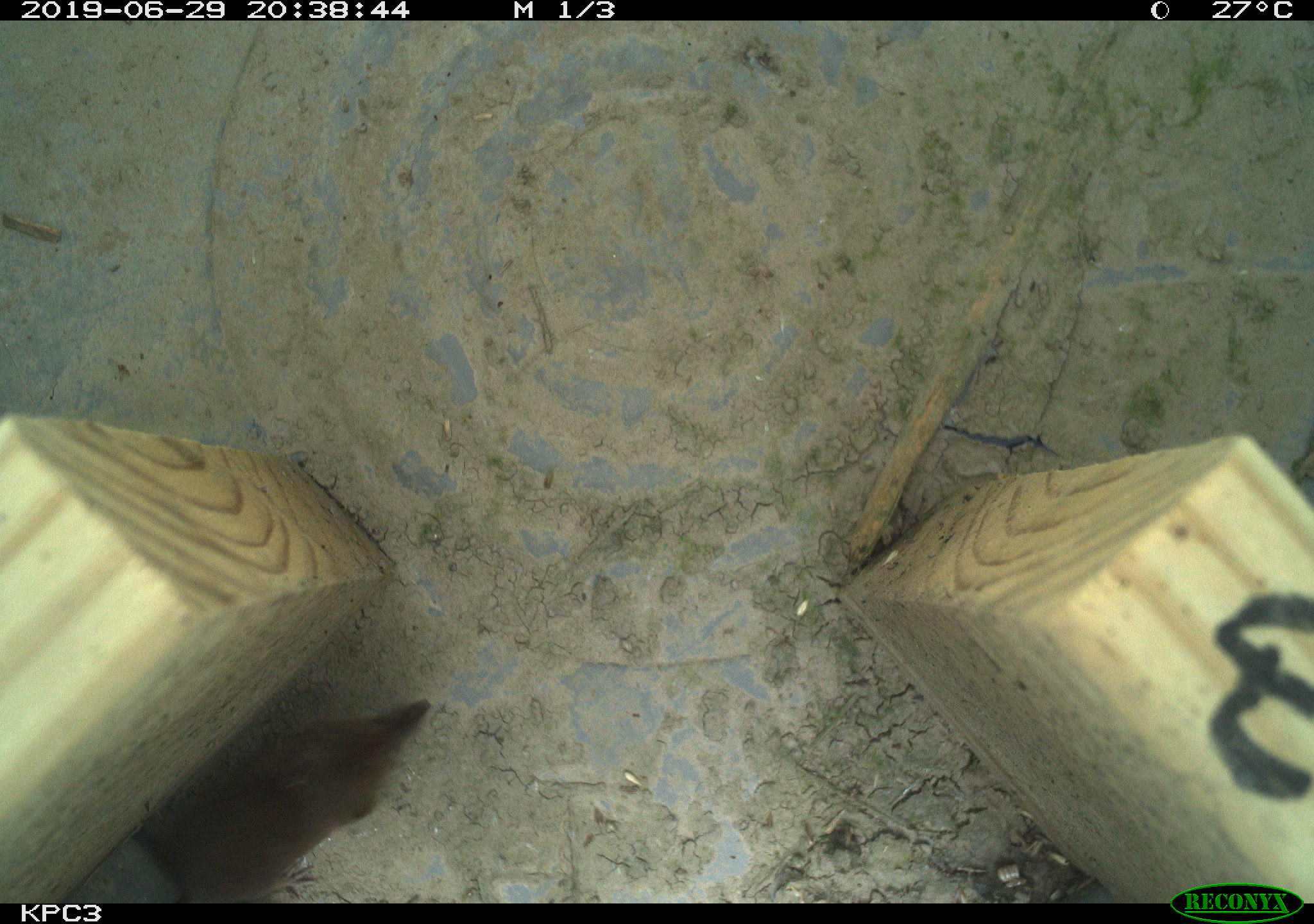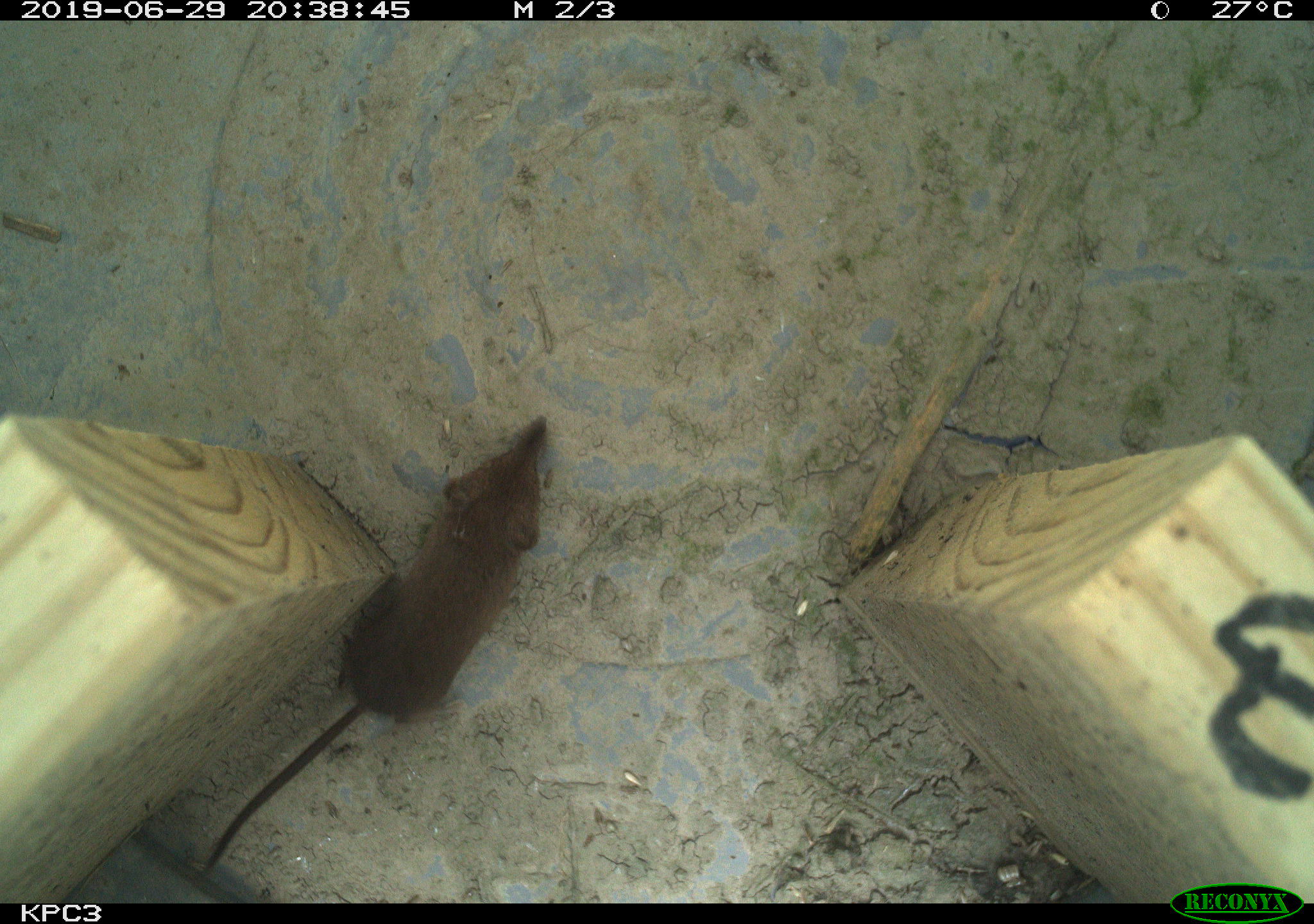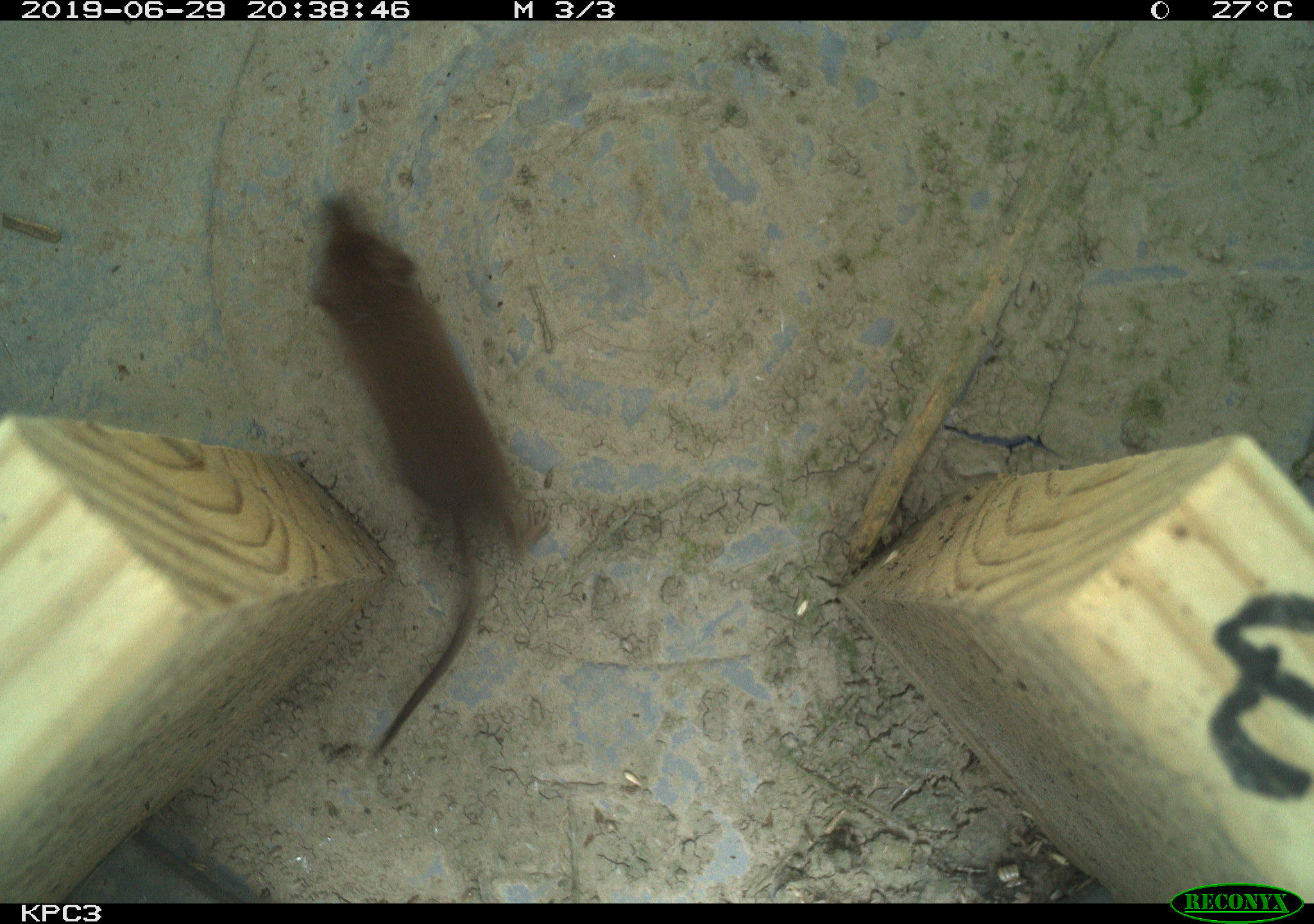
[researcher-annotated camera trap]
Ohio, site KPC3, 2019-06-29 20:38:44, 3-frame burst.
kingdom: Animalia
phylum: Chordata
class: Mammalia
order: Eulipotyphla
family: Soricidae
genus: Sorex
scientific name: Sorex cinereus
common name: masked shrew